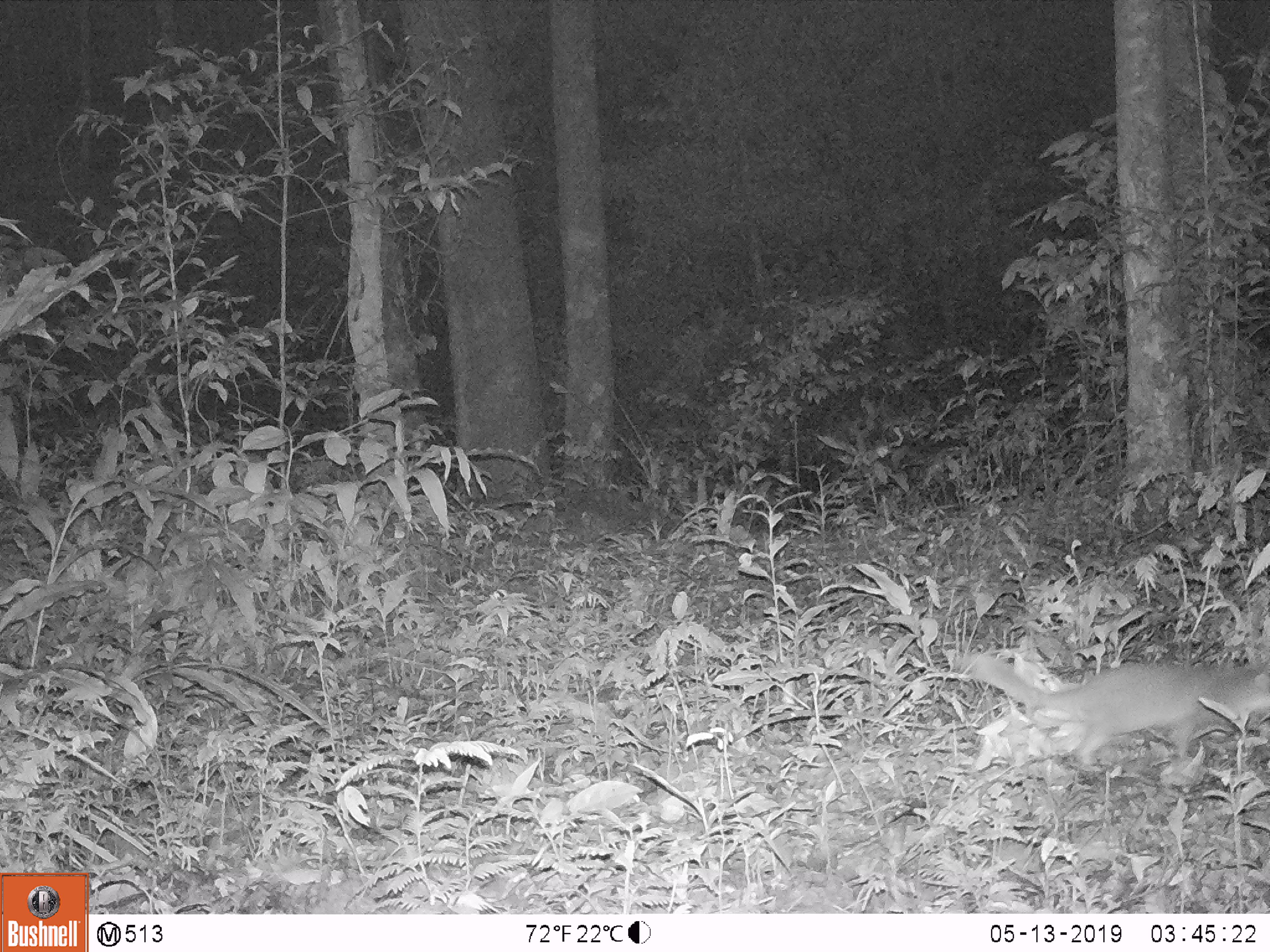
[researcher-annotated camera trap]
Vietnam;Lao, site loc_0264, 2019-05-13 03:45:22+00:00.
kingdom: Animalia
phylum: Chordata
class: Mammalia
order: Carnivora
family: Mustelidae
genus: Melogale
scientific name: Melogale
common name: ferret badger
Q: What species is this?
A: Ferret badger (Melogale).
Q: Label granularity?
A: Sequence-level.